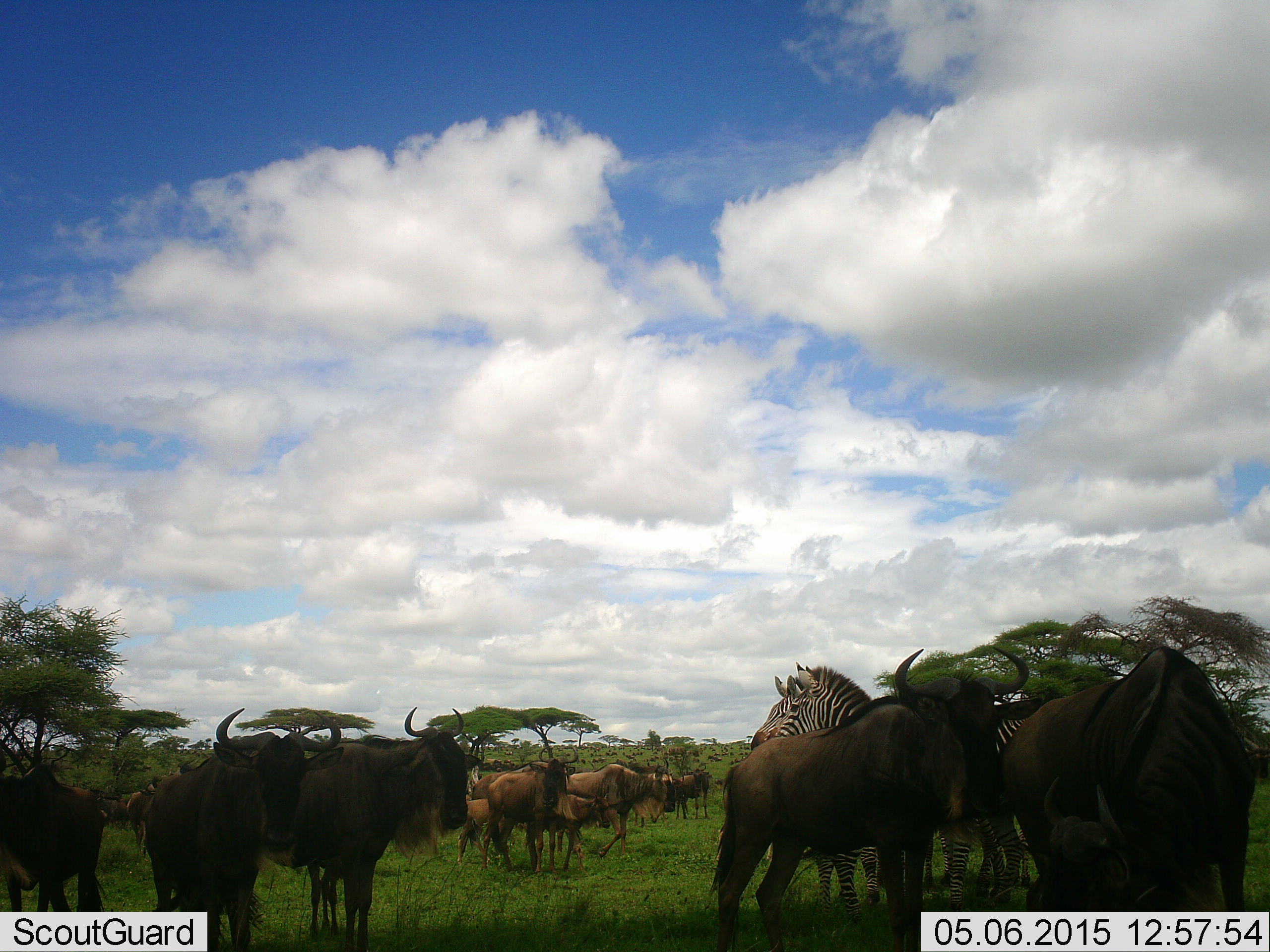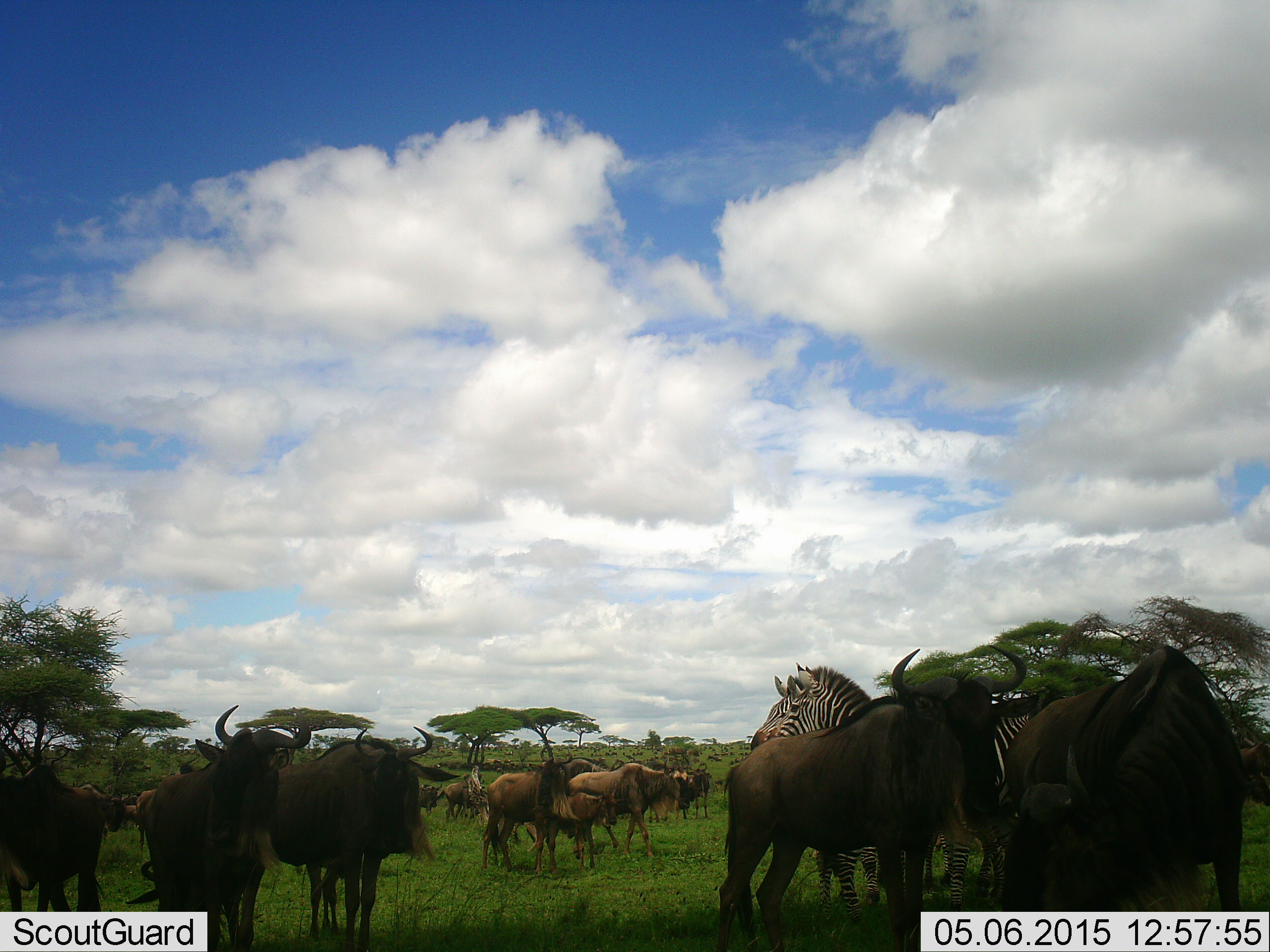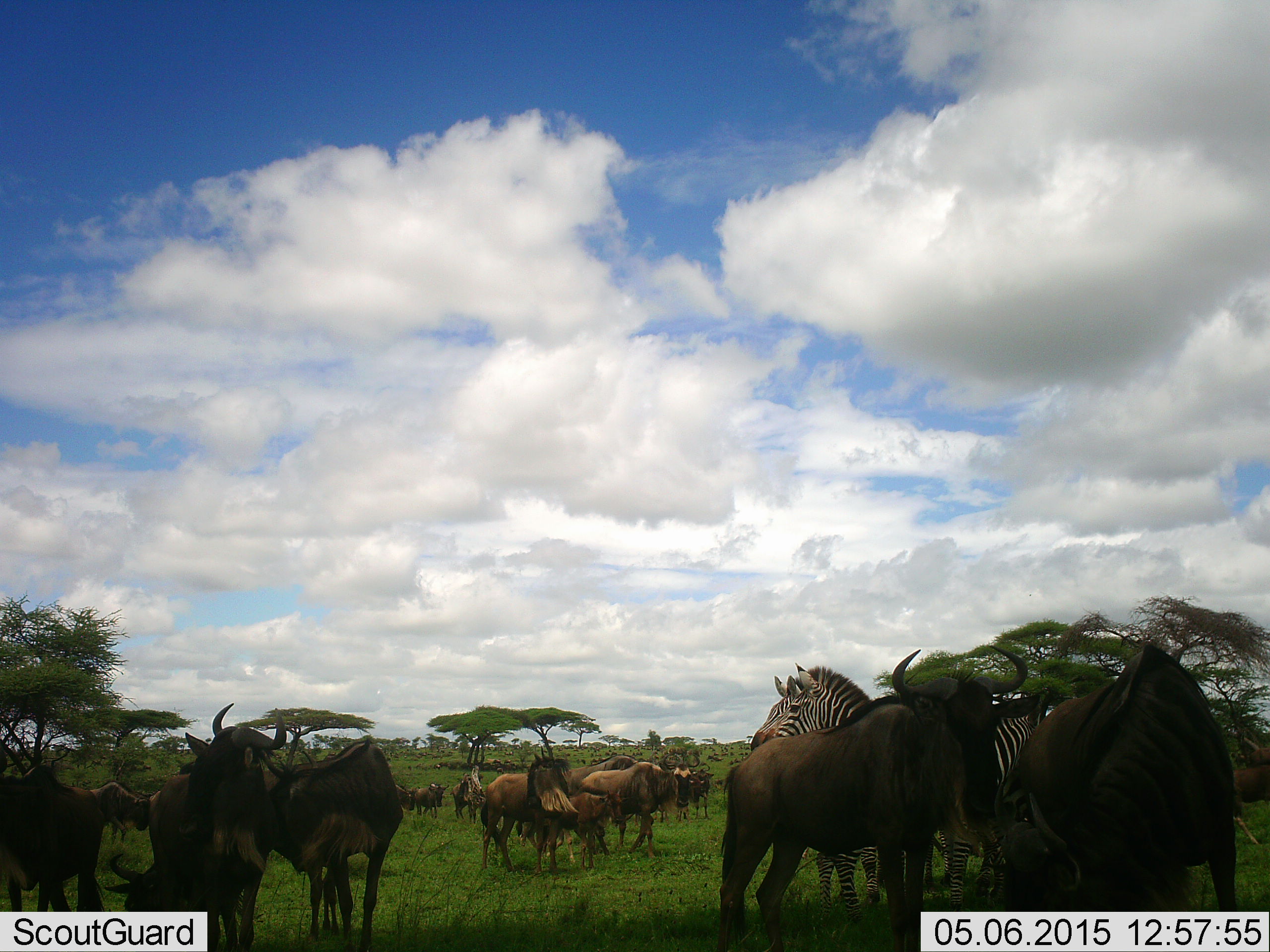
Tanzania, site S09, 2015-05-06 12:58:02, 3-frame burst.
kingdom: Animalia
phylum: Chordata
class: Mammalia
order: Artiodactyla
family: Bovidae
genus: Connochaetes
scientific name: Connochaetes taurinus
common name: blue wildebeest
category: wildebeest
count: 11-50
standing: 75%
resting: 17%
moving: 50%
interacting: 17%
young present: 8%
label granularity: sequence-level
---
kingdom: Animalia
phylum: Chordata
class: Mammalia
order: Perissodactyla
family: Equidae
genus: Equus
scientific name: Equus quagga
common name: plains zebra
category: zebra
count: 2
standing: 82%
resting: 0%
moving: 9%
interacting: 9%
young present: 9%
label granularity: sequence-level